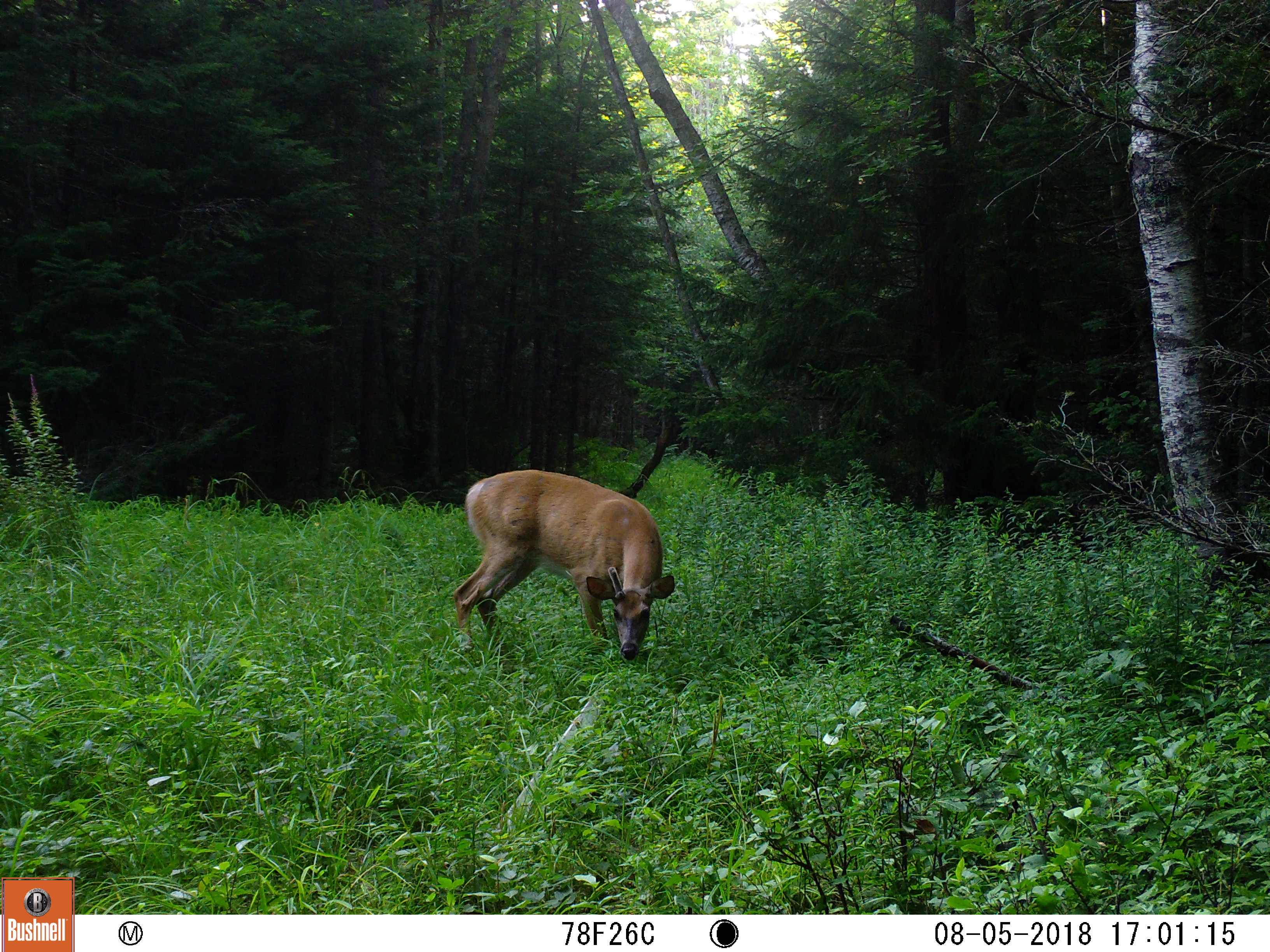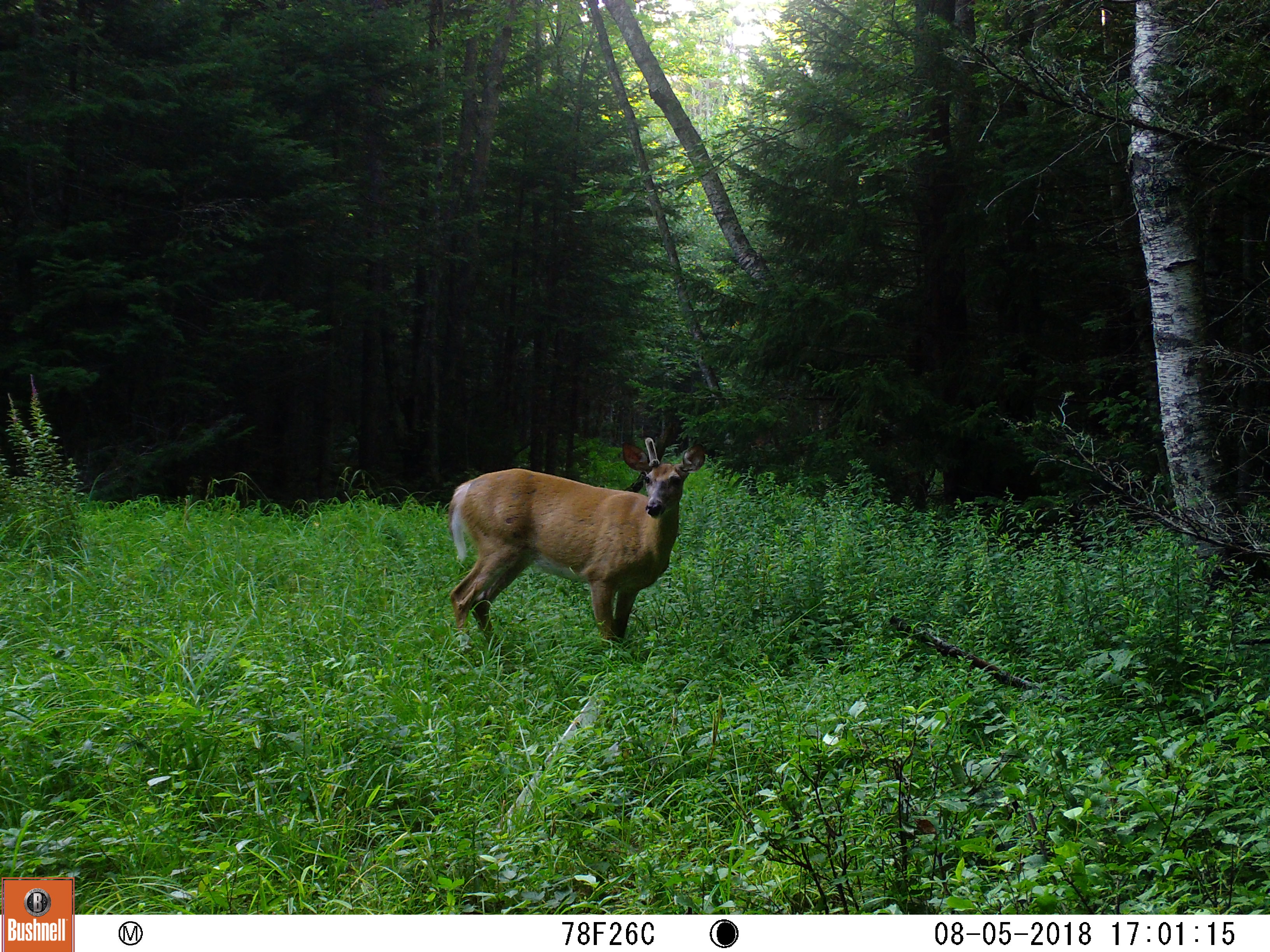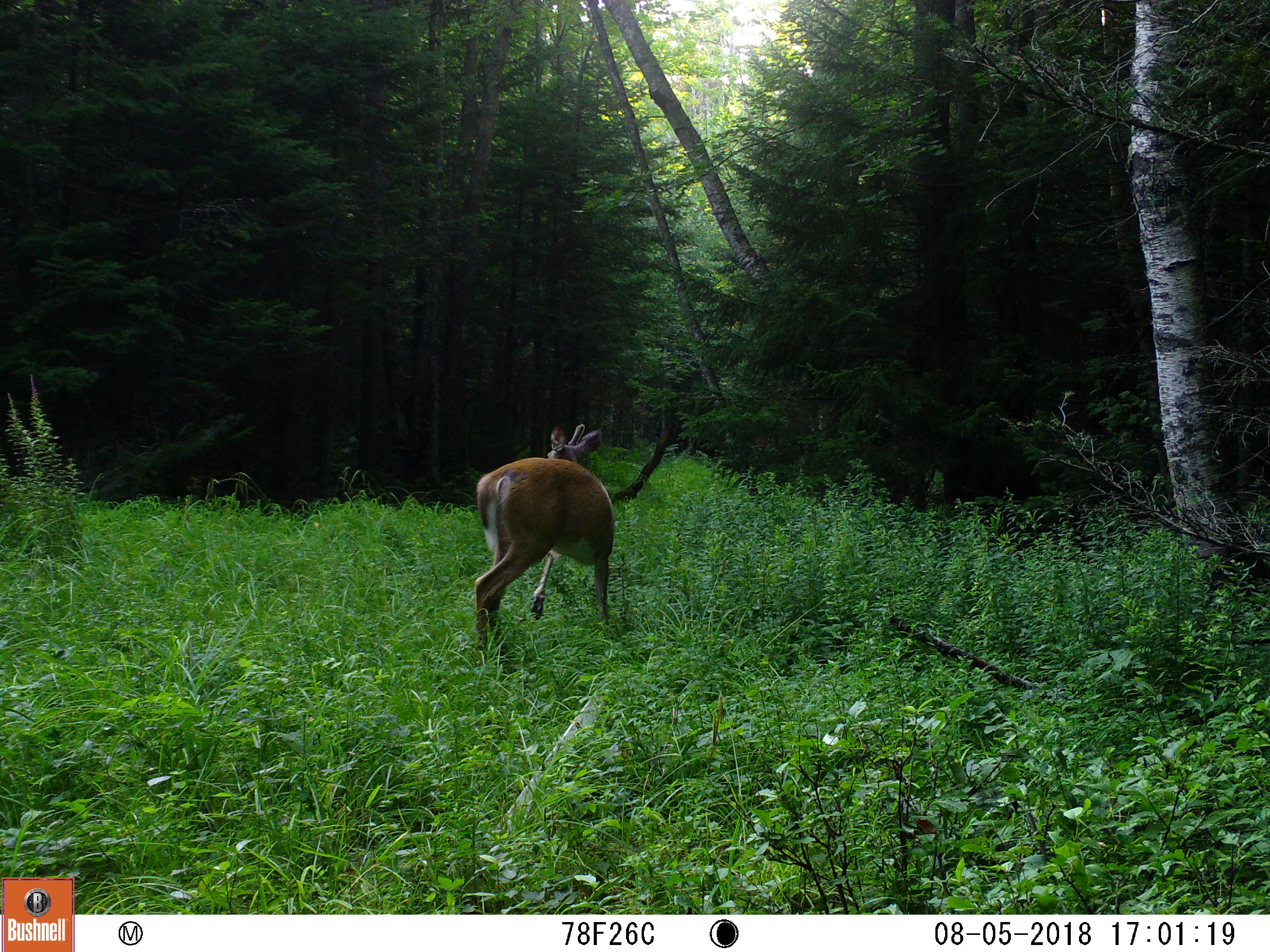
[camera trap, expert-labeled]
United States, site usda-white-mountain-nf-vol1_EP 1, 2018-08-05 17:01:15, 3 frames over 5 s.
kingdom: Animalia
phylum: Chordata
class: Mammalia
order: Artiodactyla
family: Cervidae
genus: Odocoileus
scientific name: Odocoileus virginianus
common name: white-tailed deer